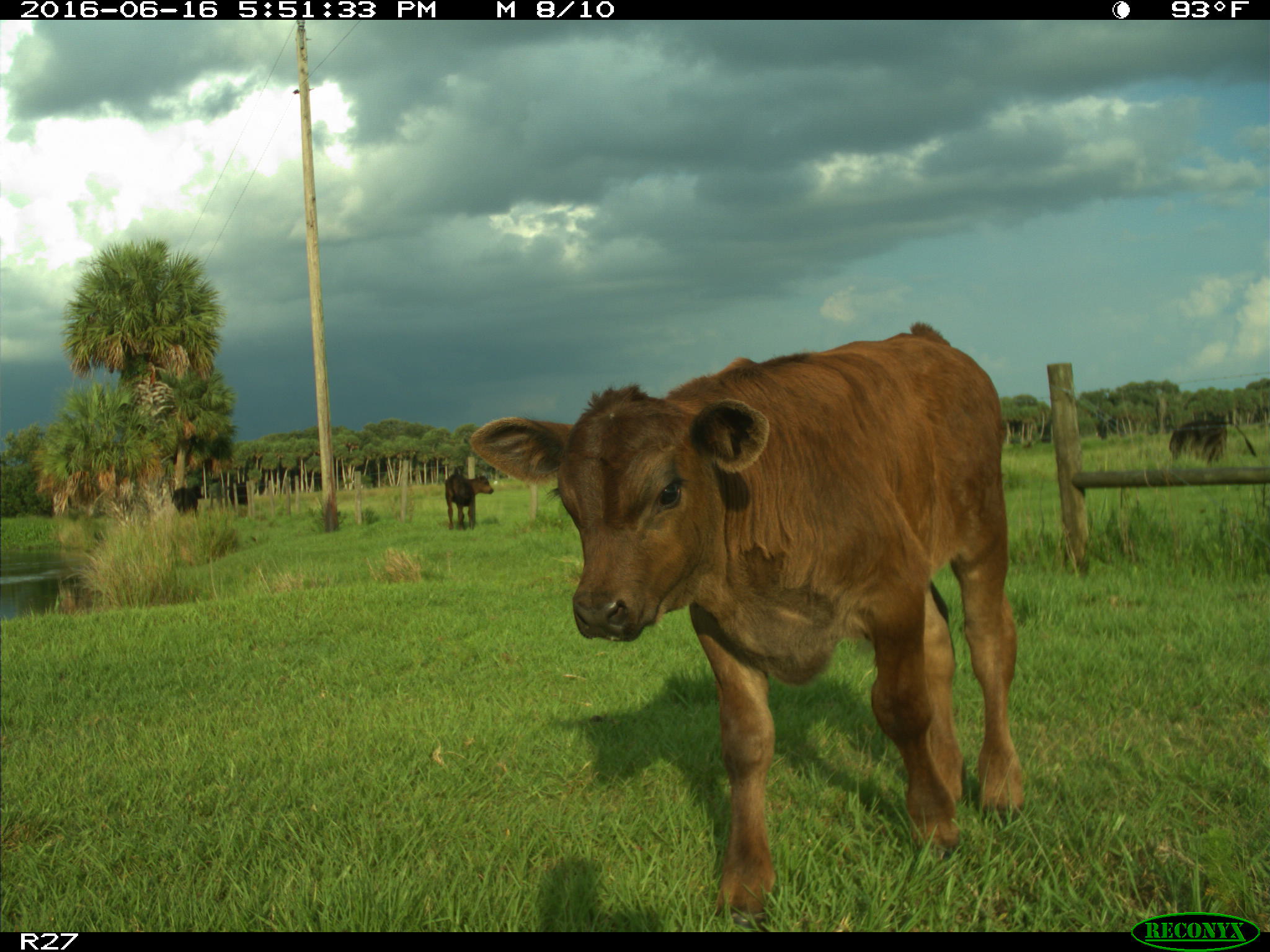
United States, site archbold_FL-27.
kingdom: Animalia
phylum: Chordata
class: Mammalia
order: Artiodactyla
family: Bovidae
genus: Bos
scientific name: Bos taurus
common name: domestic cow